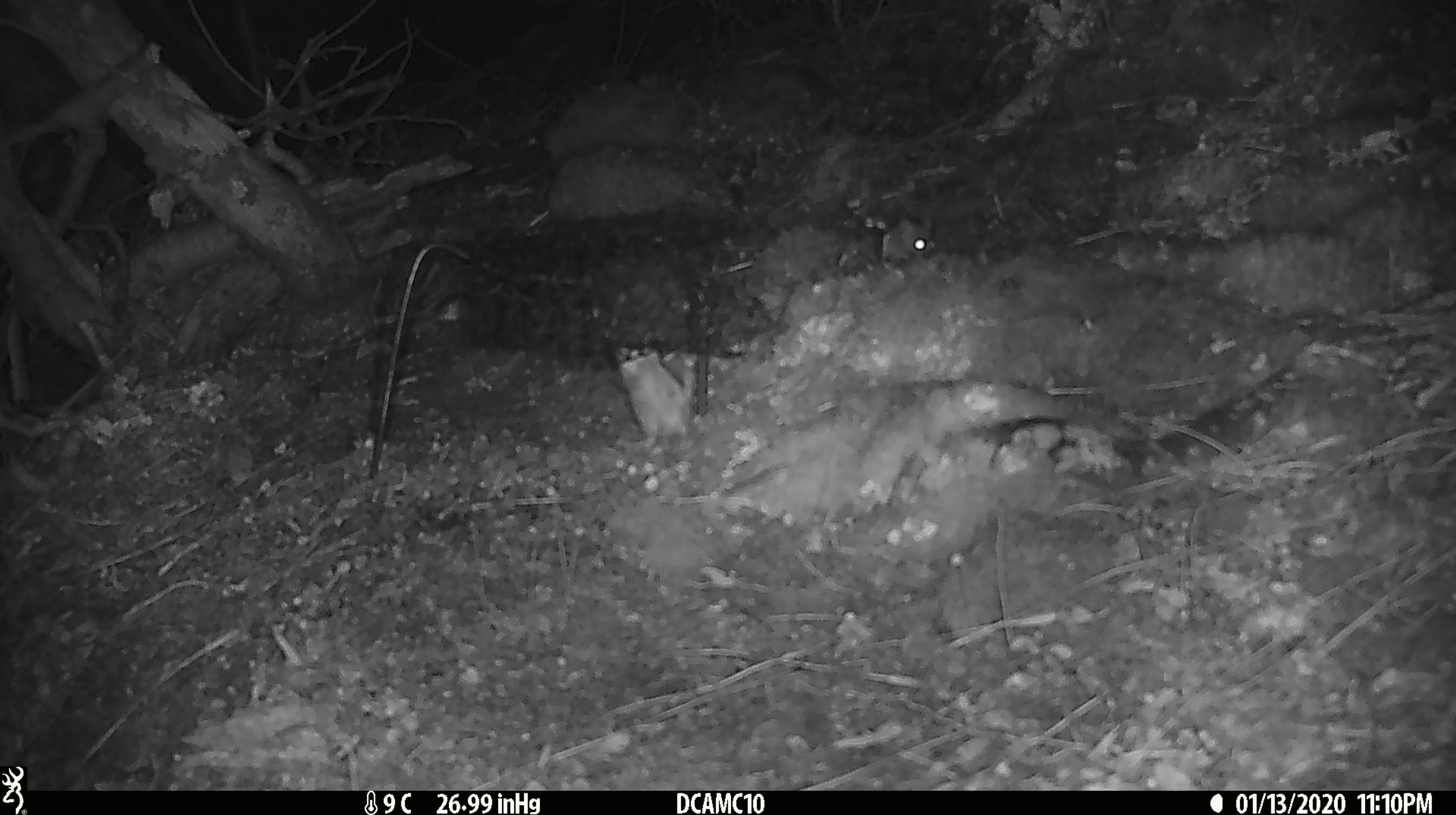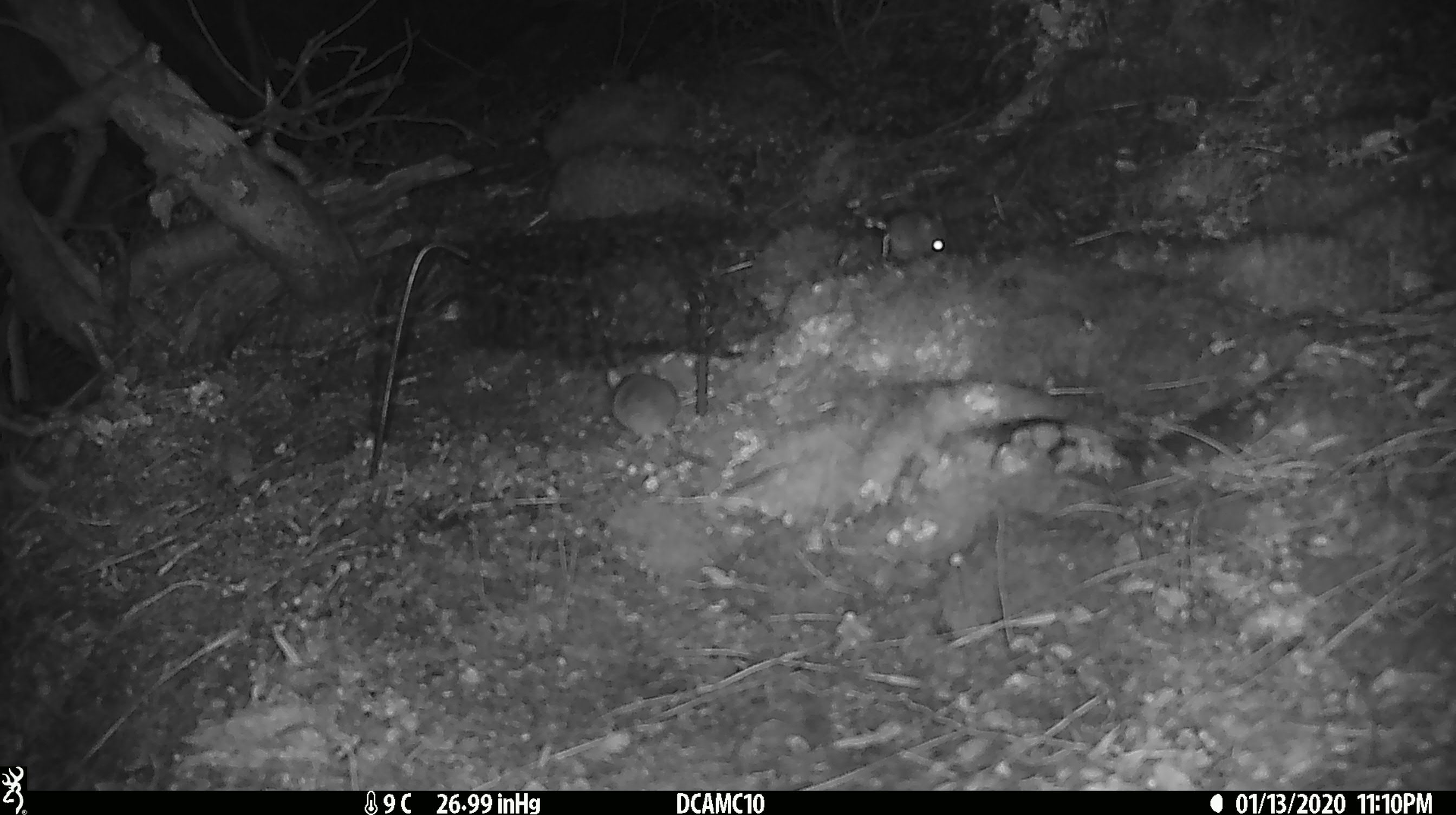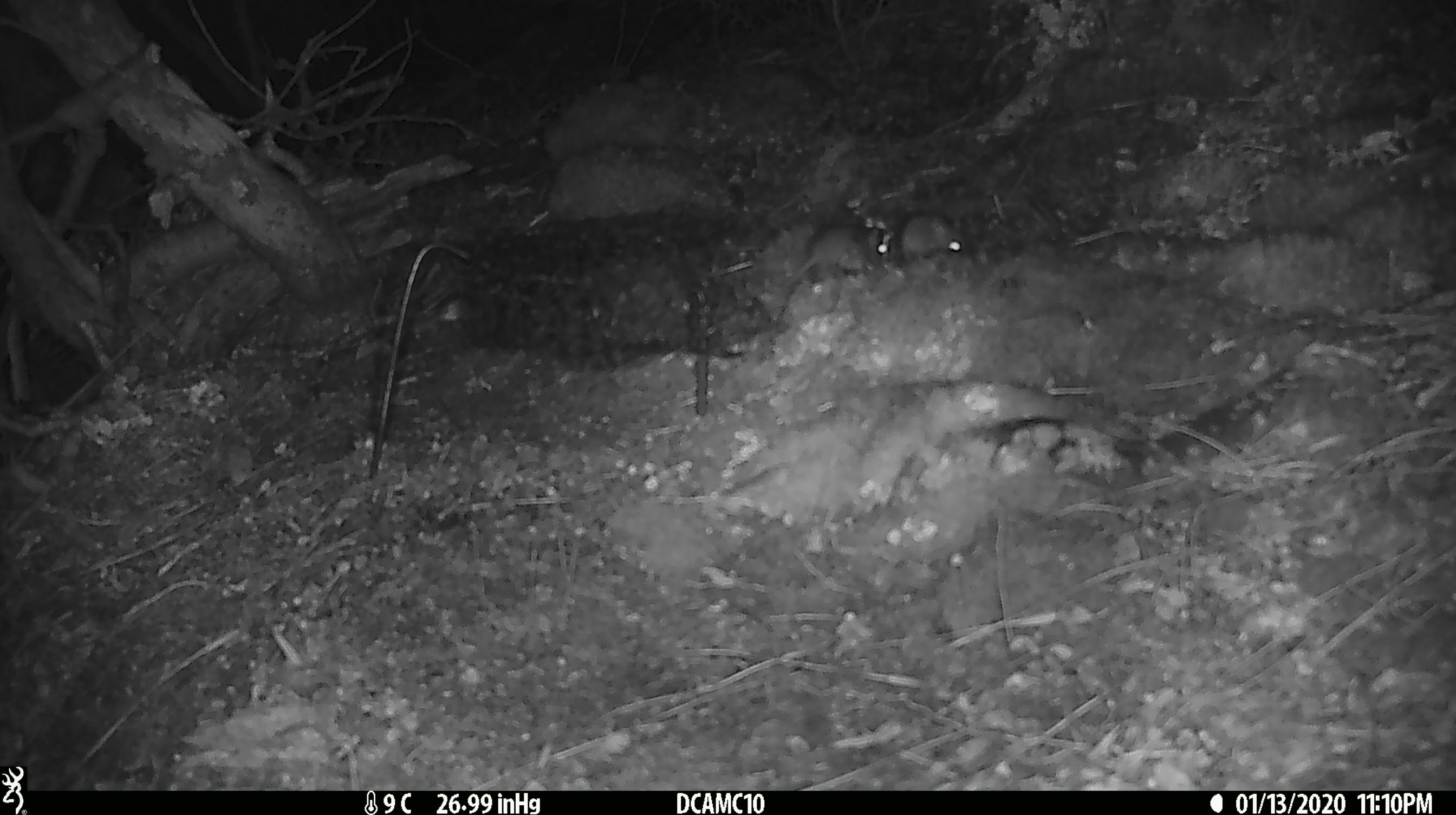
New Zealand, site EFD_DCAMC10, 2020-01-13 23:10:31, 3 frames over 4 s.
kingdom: Animalia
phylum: Chordata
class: Mammalia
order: Rodentia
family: Muridae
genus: Mus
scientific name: Mus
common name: mouse